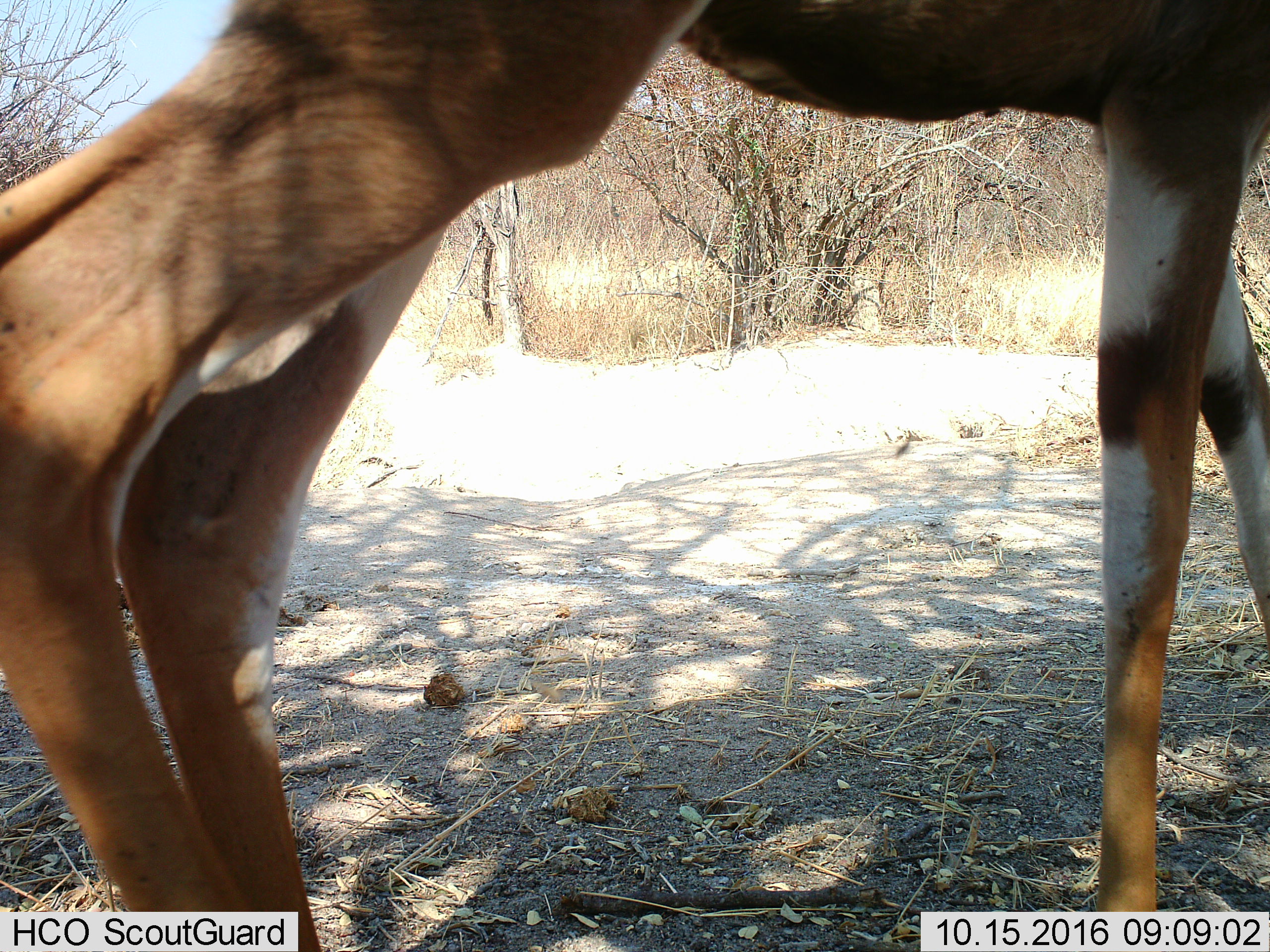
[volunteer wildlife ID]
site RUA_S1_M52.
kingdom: Animalia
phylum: Chordata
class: Mammalia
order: Artiodactyla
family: Bovidae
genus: Tragelaphus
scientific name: Tragelaphus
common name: kudu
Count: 1.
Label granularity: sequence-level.